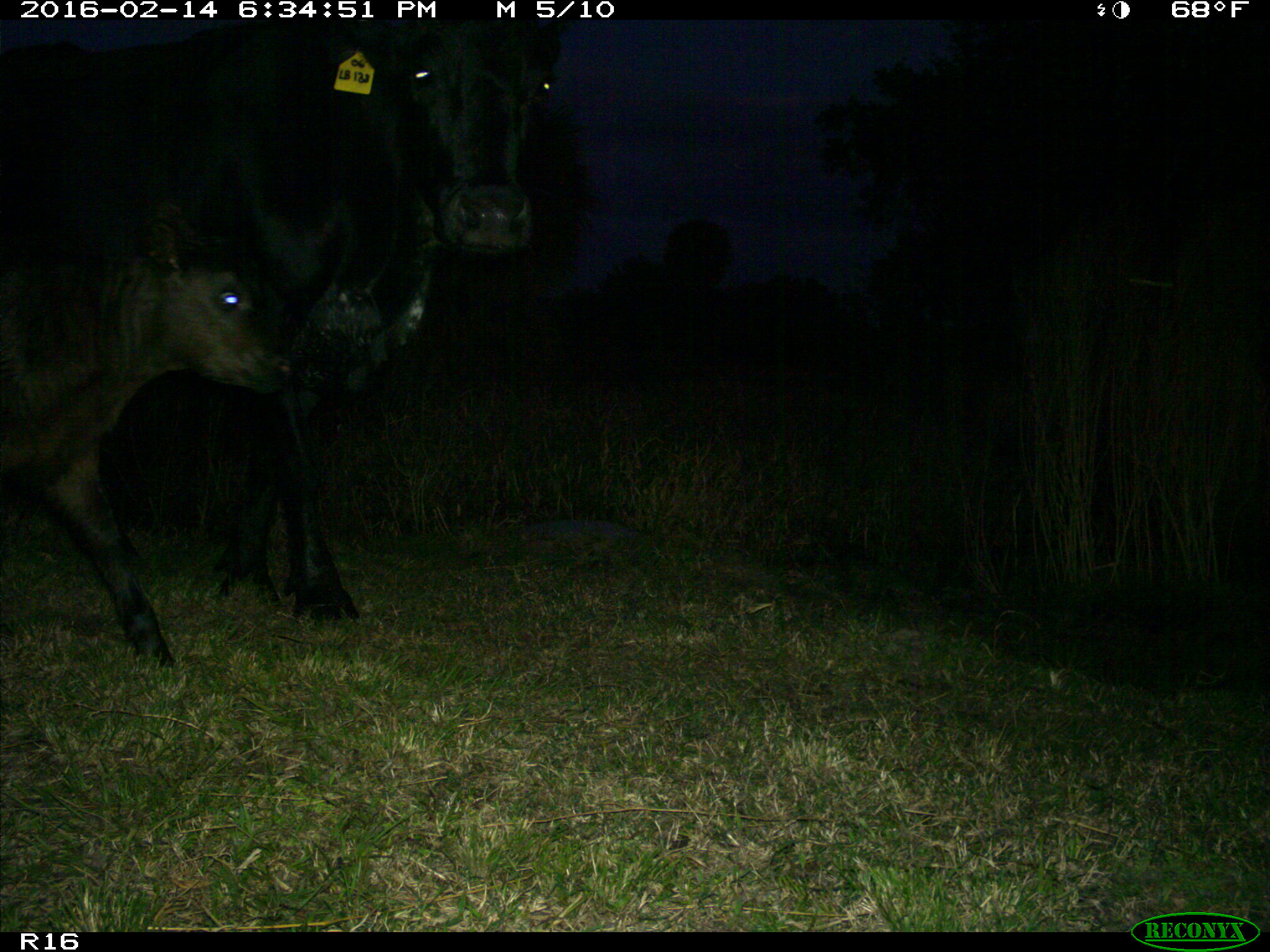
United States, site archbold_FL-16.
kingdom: Animalia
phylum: Chordata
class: Mammalia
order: Artiodactyla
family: Bovidae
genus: Bos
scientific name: Bos taurus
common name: domestic cow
Bos taurus (domestic cow).